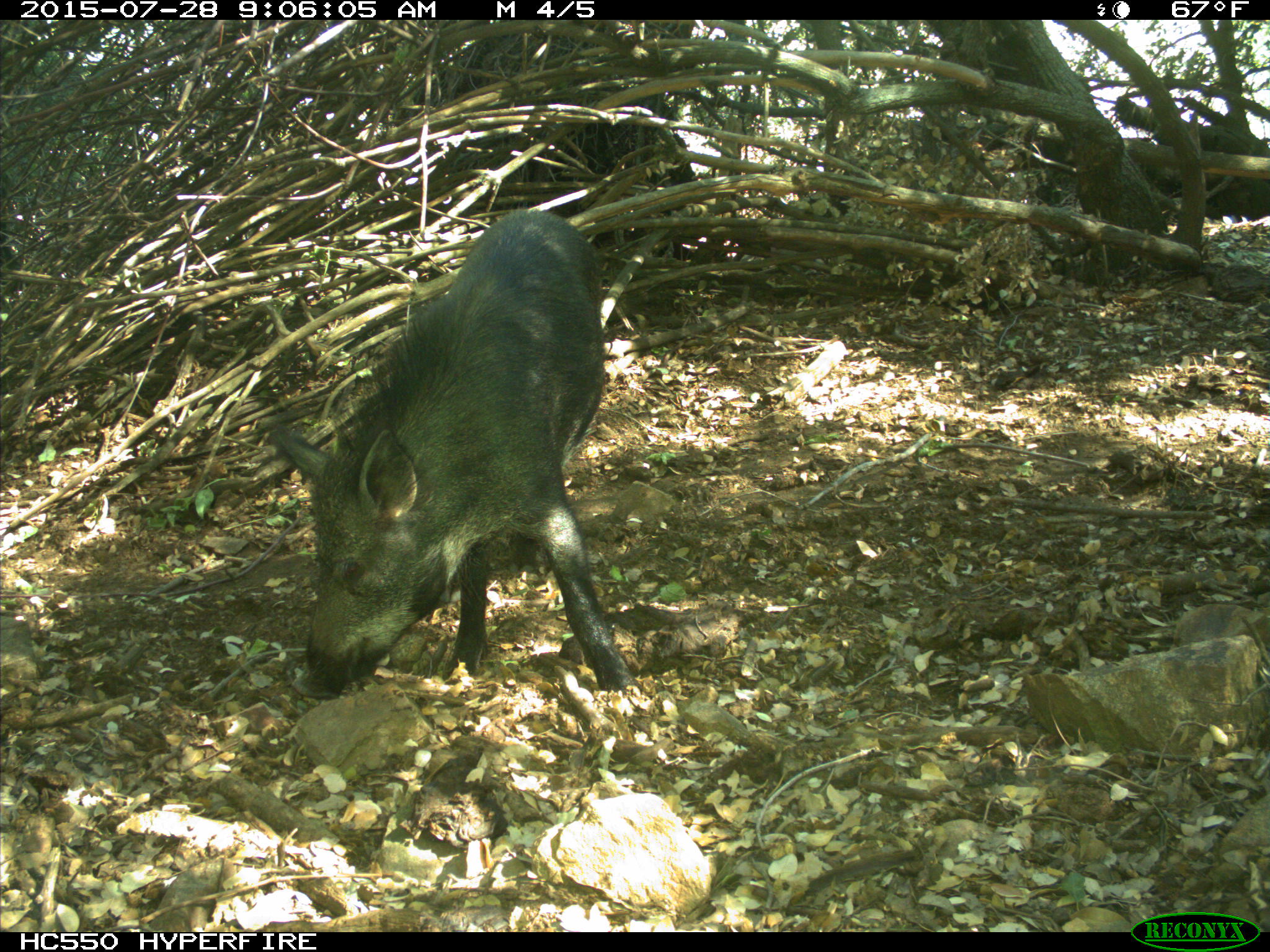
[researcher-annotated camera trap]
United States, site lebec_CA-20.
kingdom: Animalia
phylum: Chordata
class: Mammalia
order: Artiodactyla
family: Suidae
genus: Sus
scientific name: Sus scrofa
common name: wild boar